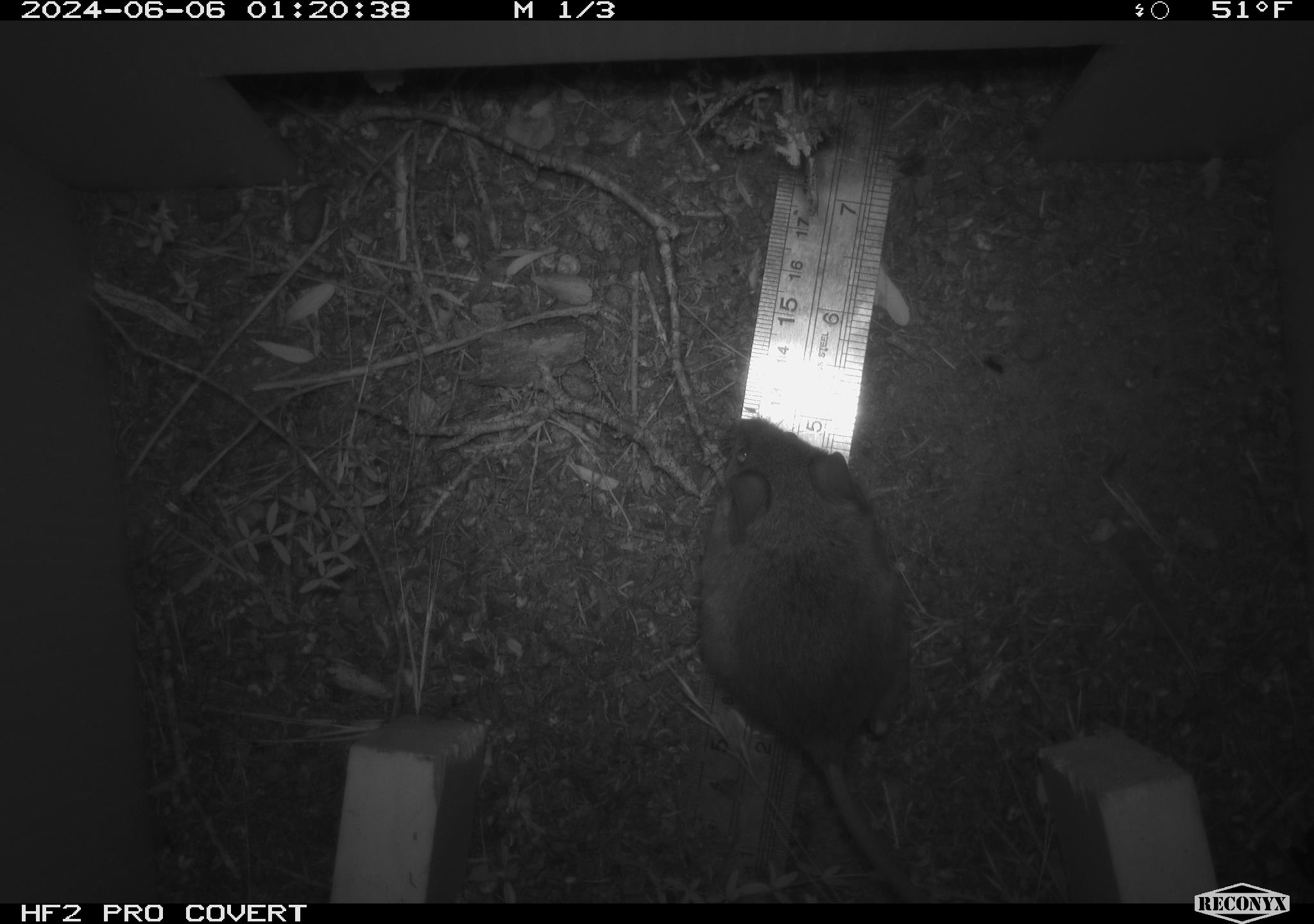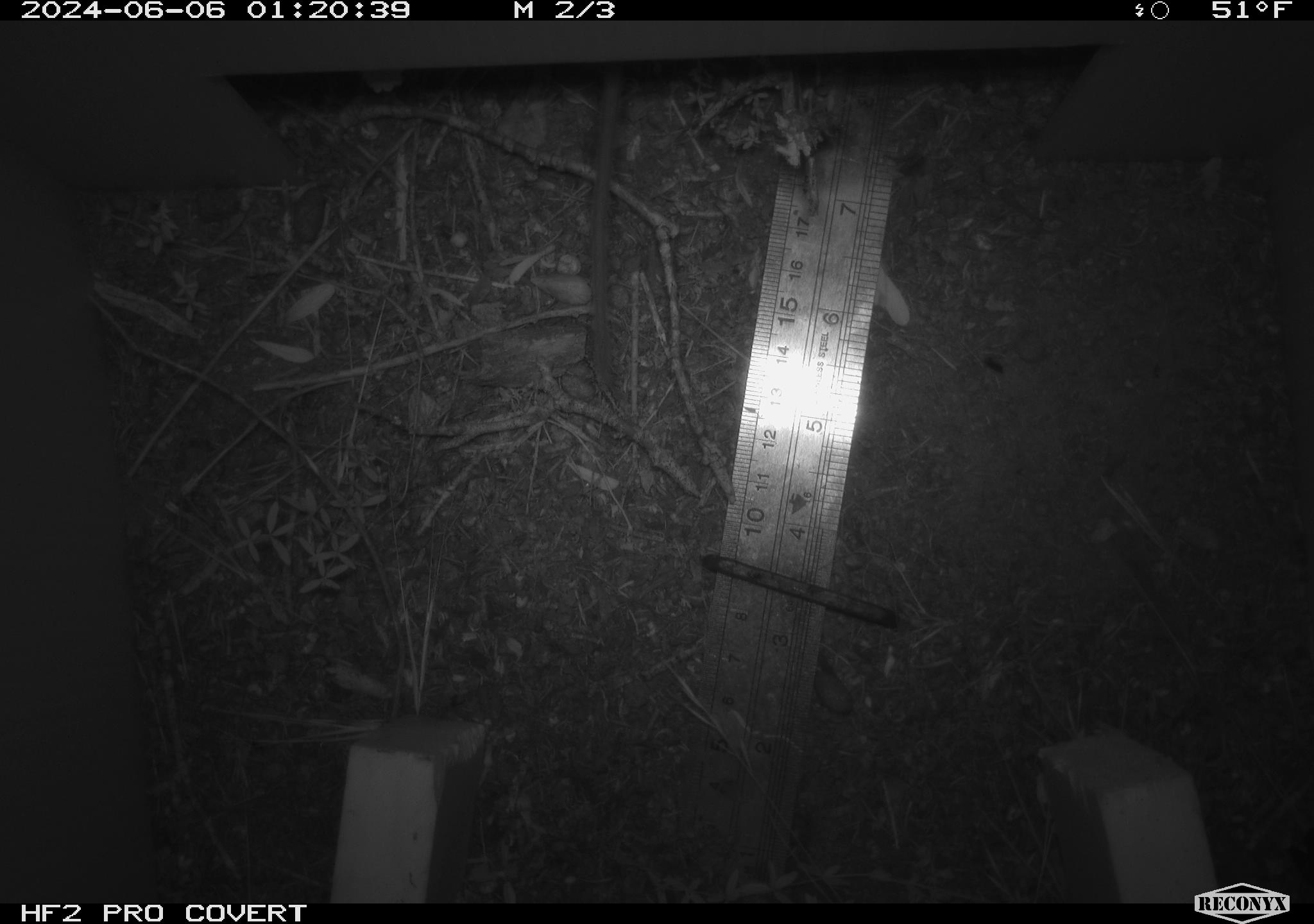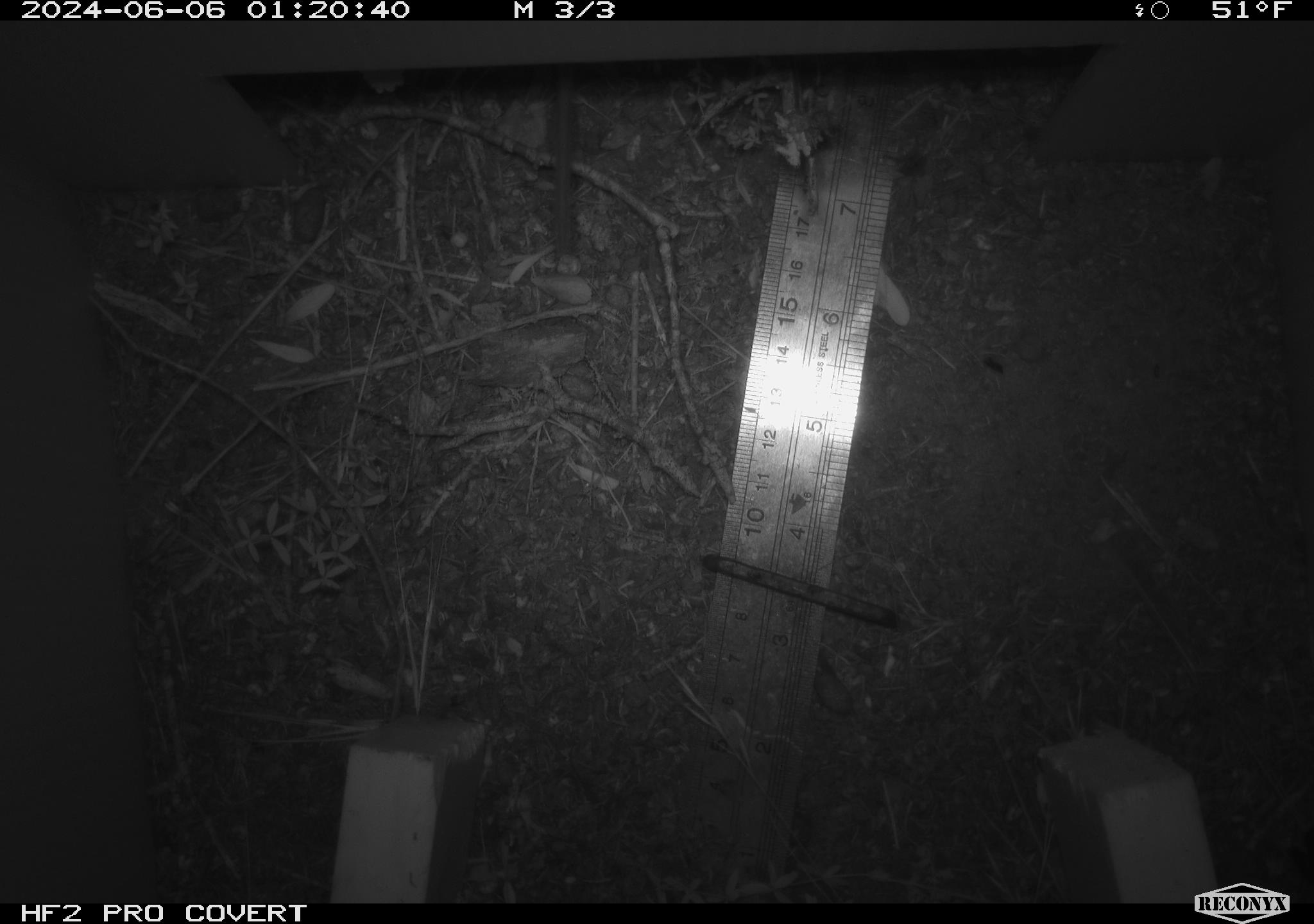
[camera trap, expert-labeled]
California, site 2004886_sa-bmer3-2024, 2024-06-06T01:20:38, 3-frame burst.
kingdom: Animalia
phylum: Chordata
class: Mammalia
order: Rodentia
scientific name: Rodentia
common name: mouse species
Mouse species (Rodentia).